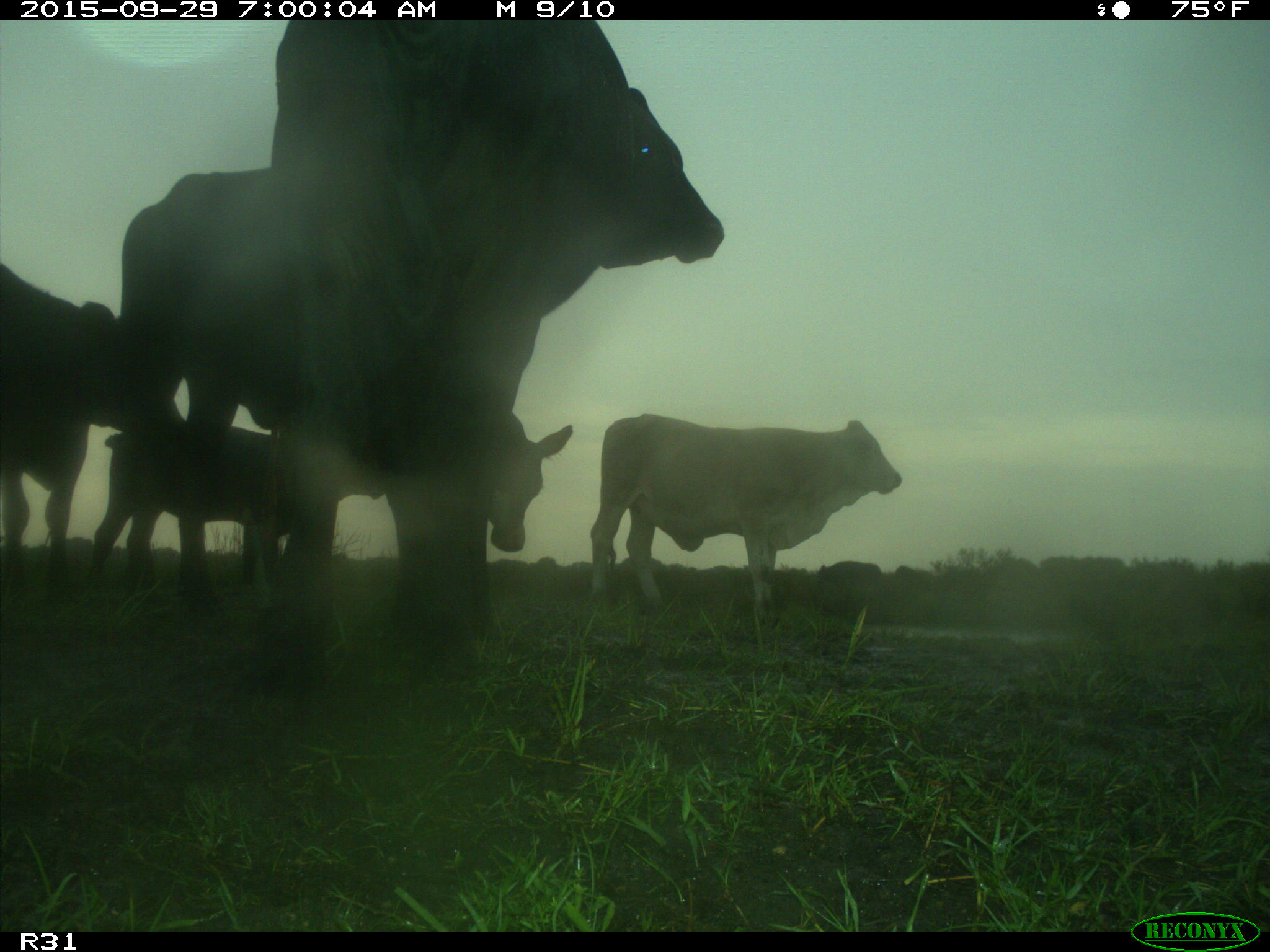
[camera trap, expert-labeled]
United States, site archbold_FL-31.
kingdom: Animalia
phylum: Chordata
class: Mammalia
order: Artiodactyla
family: Bovidae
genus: Bos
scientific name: Bos taurus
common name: domestic cow